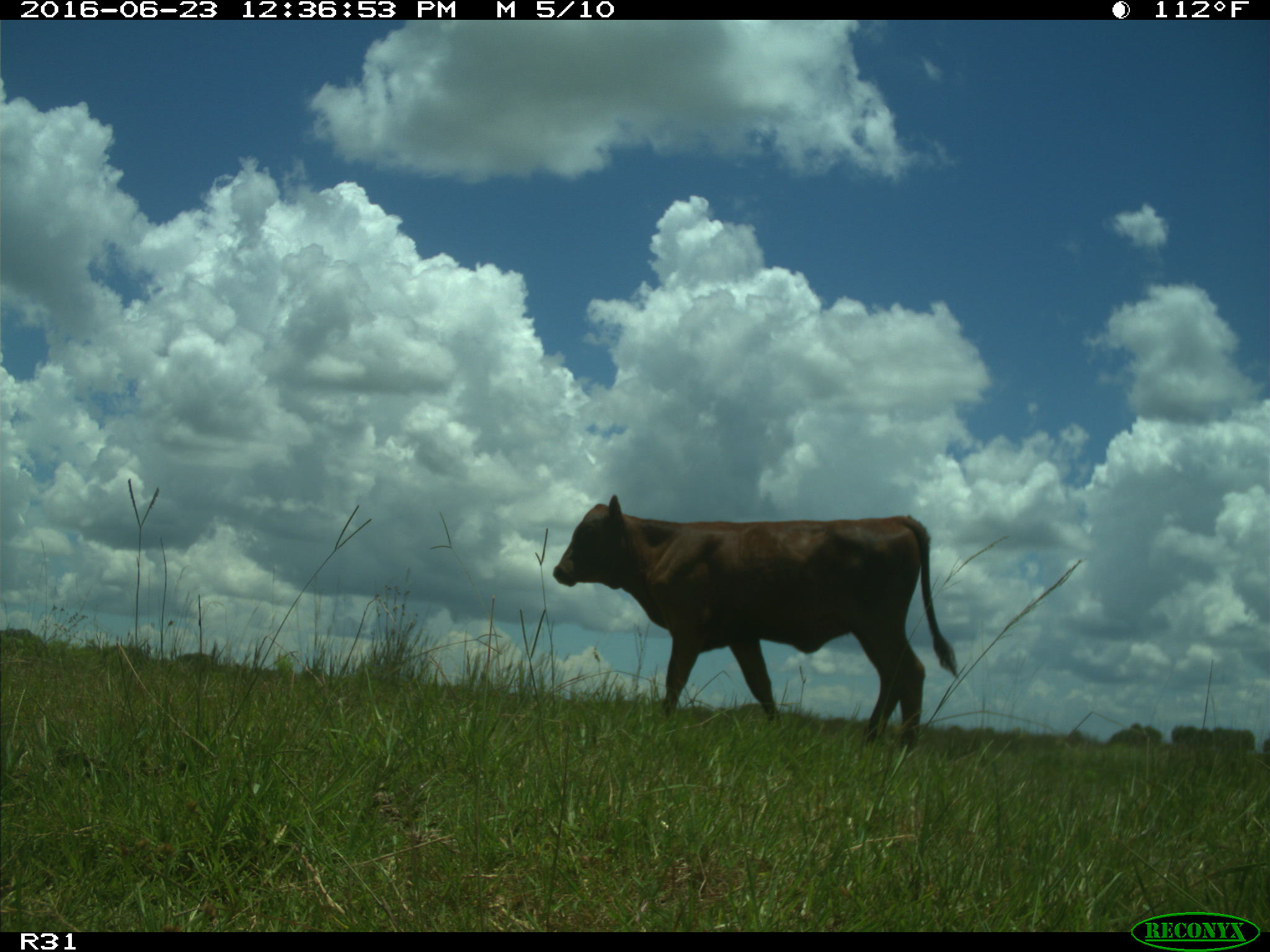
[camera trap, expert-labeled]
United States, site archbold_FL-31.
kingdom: Animalia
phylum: Chordata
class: Mammalia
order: Artiodactyla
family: Bovidae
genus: Bos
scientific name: Bos taurus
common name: domestic cow